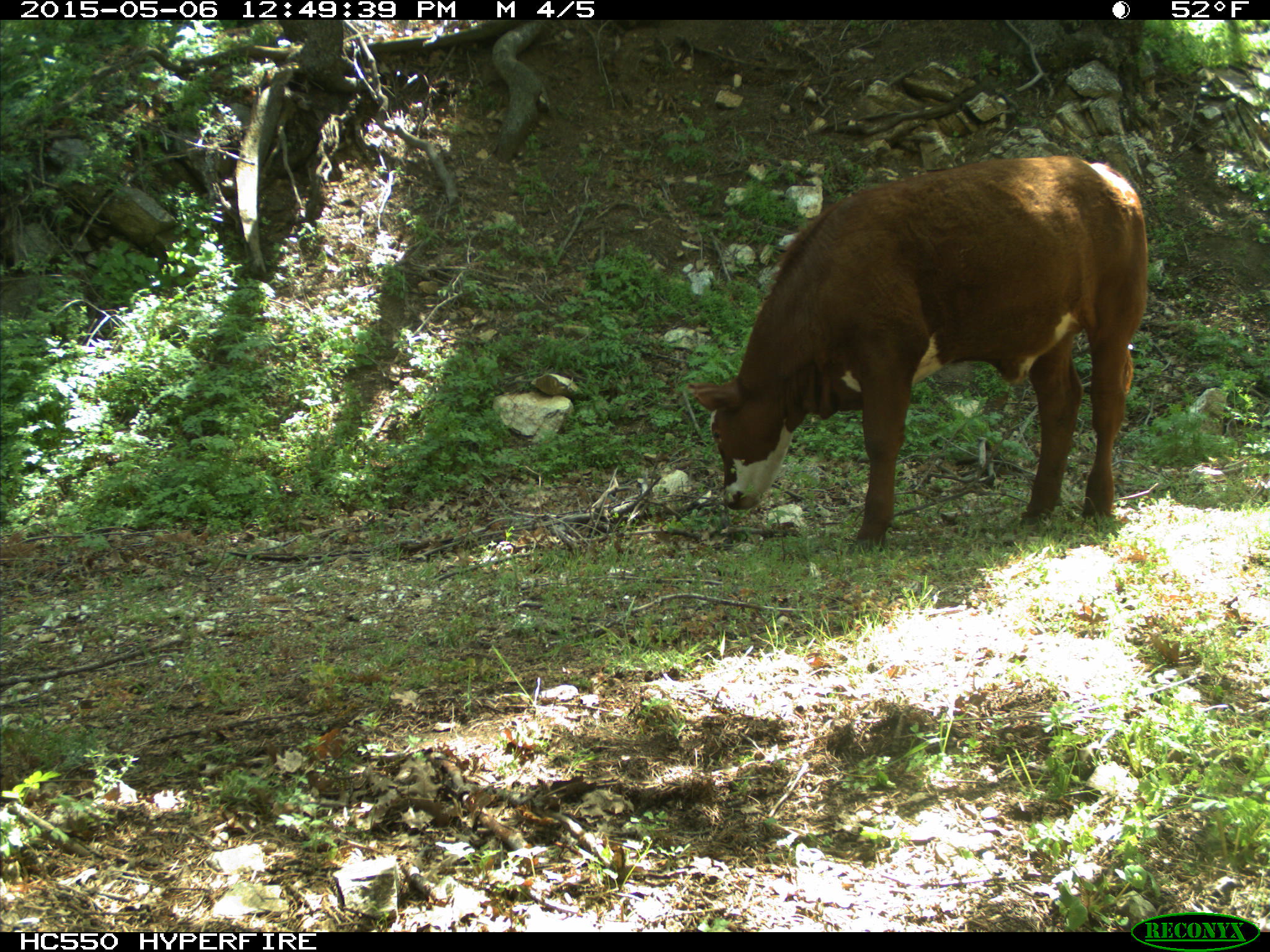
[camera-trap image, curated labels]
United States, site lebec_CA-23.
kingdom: Animalia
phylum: Chordata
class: Mammalia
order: Artiodactyla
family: Bovidae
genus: Bos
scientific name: Bos taurus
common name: domestic cow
Bos taurus (domestic cow).